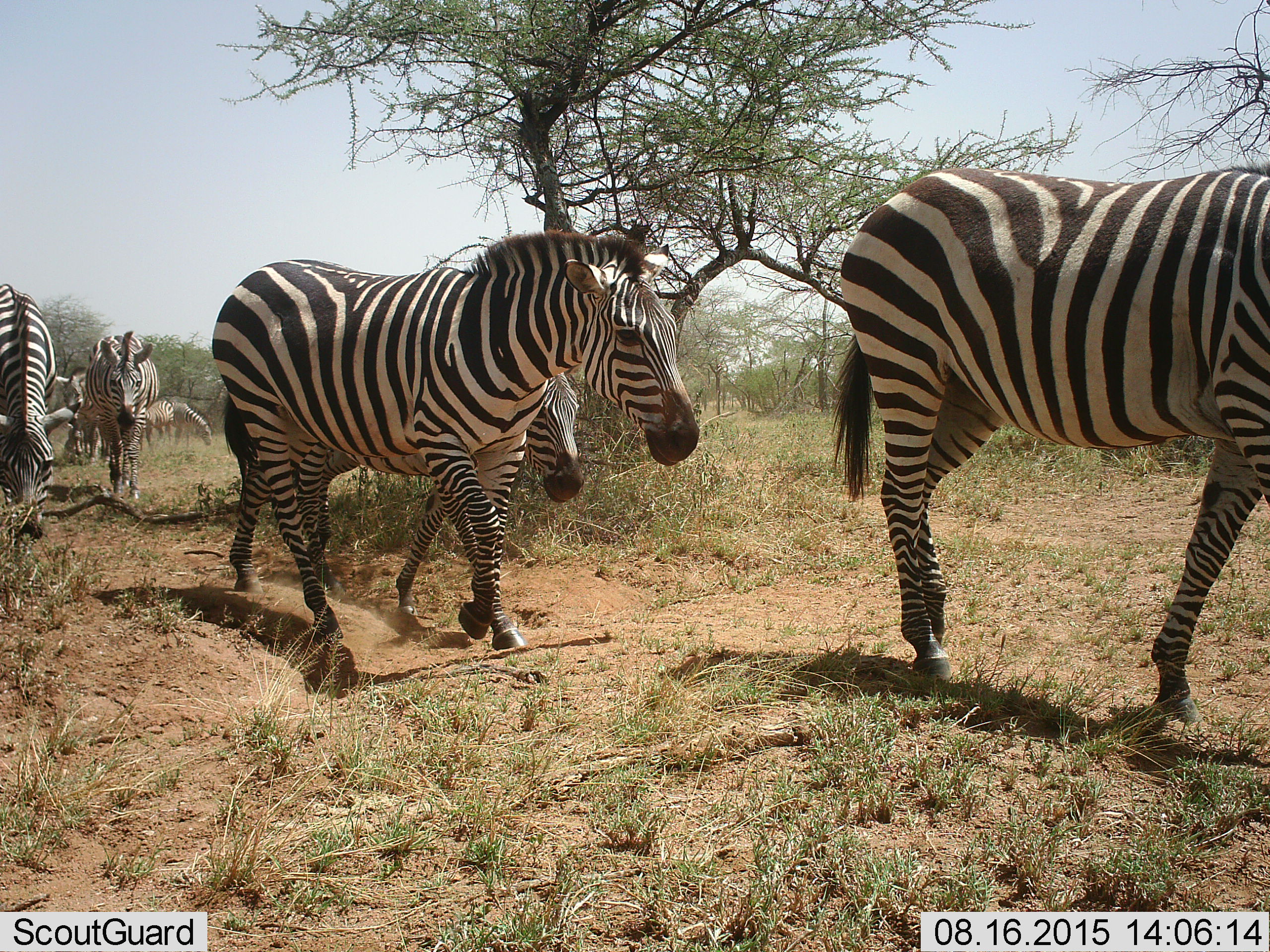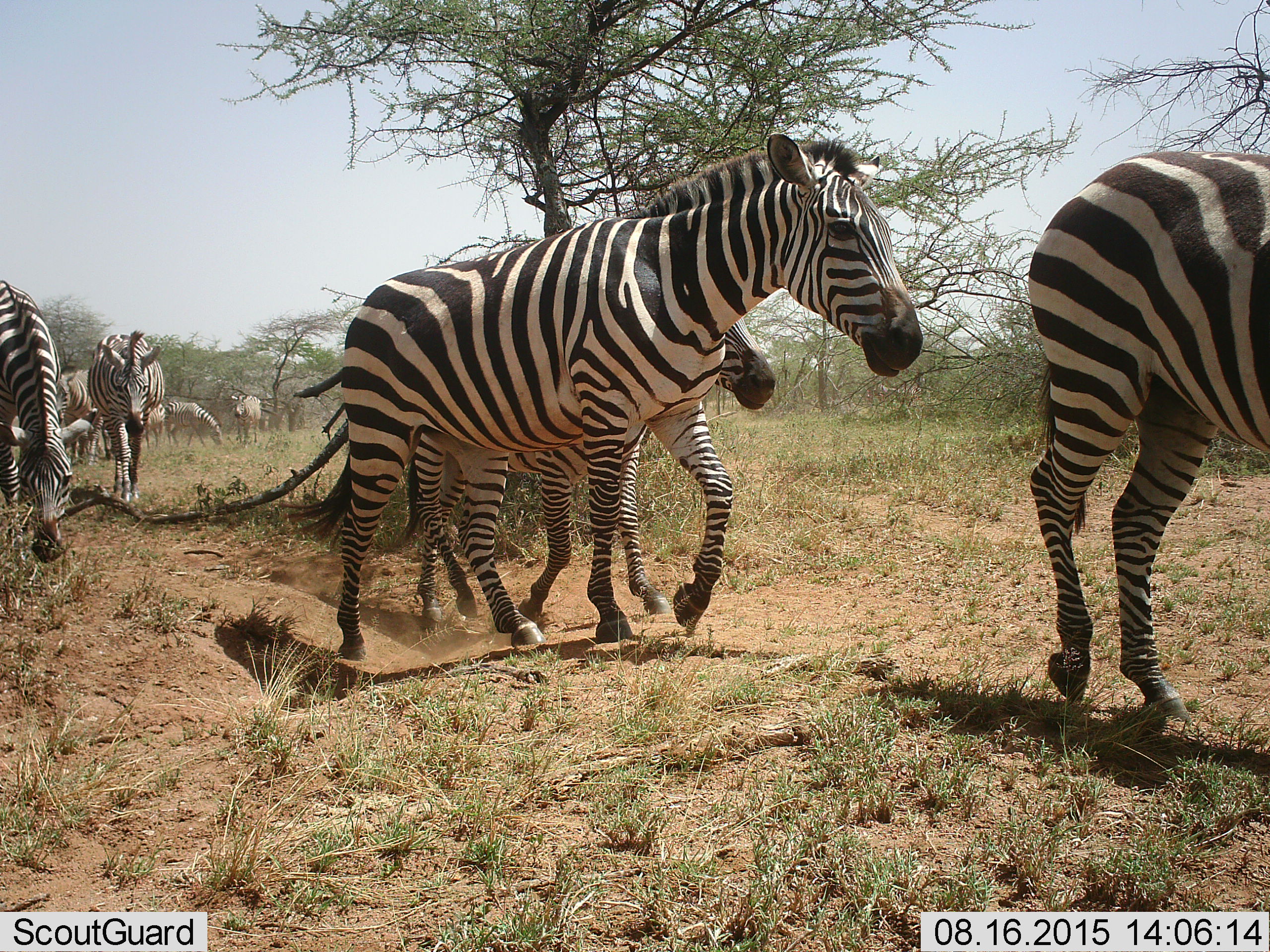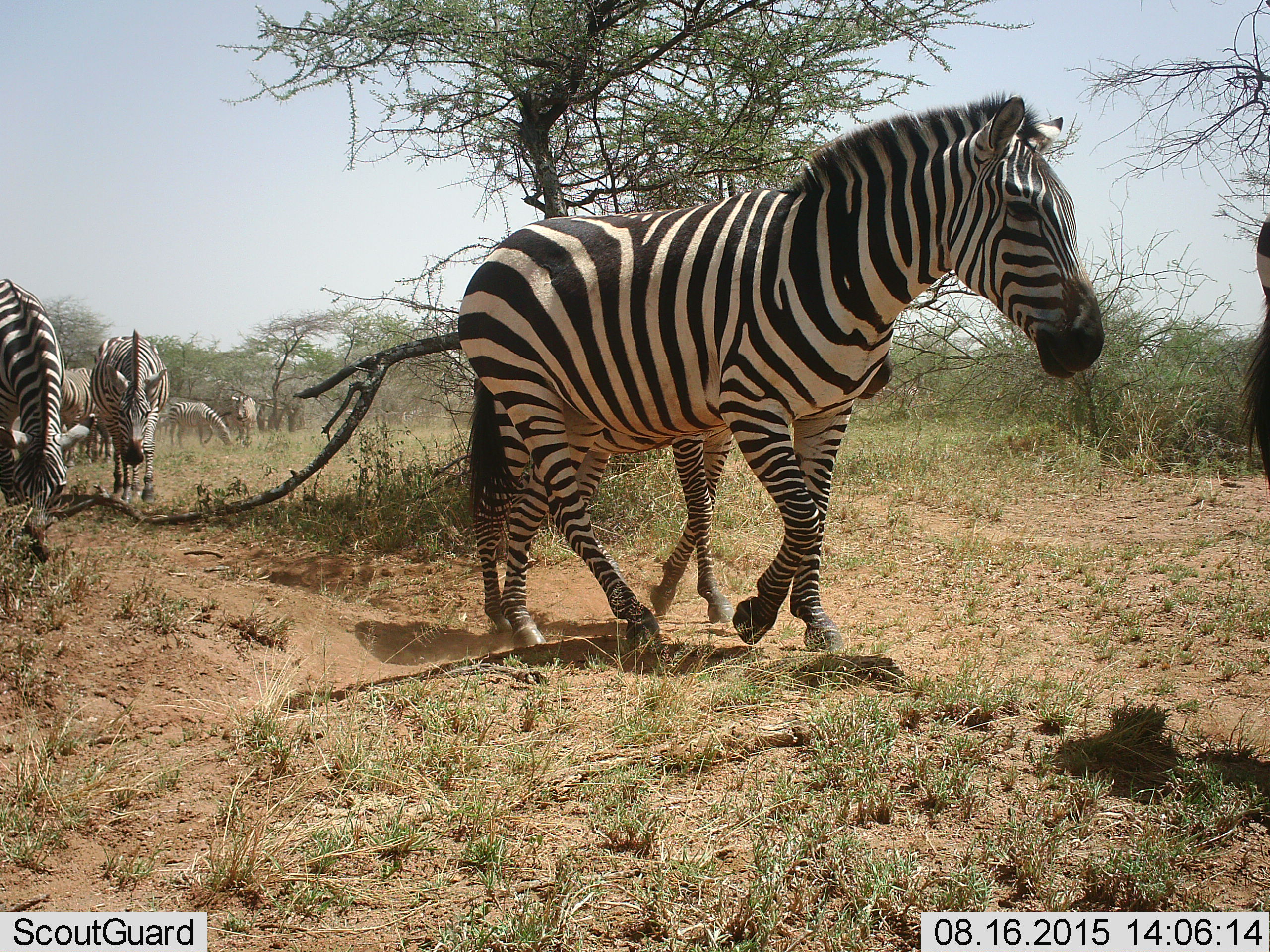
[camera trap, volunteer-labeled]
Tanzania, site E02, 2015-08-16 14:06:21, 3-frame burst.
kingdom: Animalia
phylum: Chordata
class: Mammalia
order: Perissodactyla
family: Equidae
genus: Equus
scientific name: Equus quagga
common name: plains zebra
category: zebra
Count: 9.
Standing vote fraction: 18%.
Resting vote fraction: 0%.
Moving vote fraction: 100%.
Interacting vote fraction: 0%.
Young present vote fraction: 47%.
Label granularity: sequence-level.